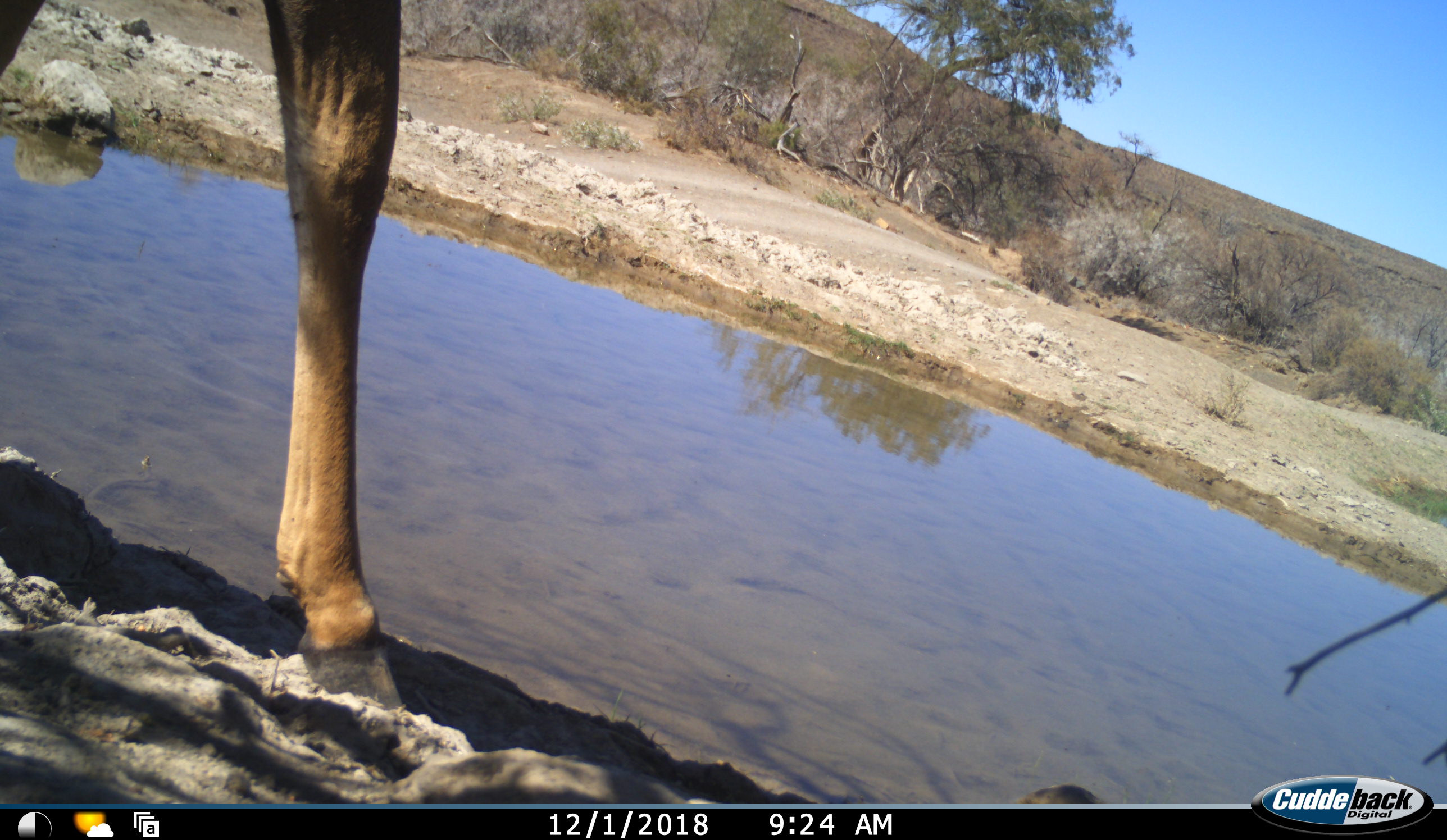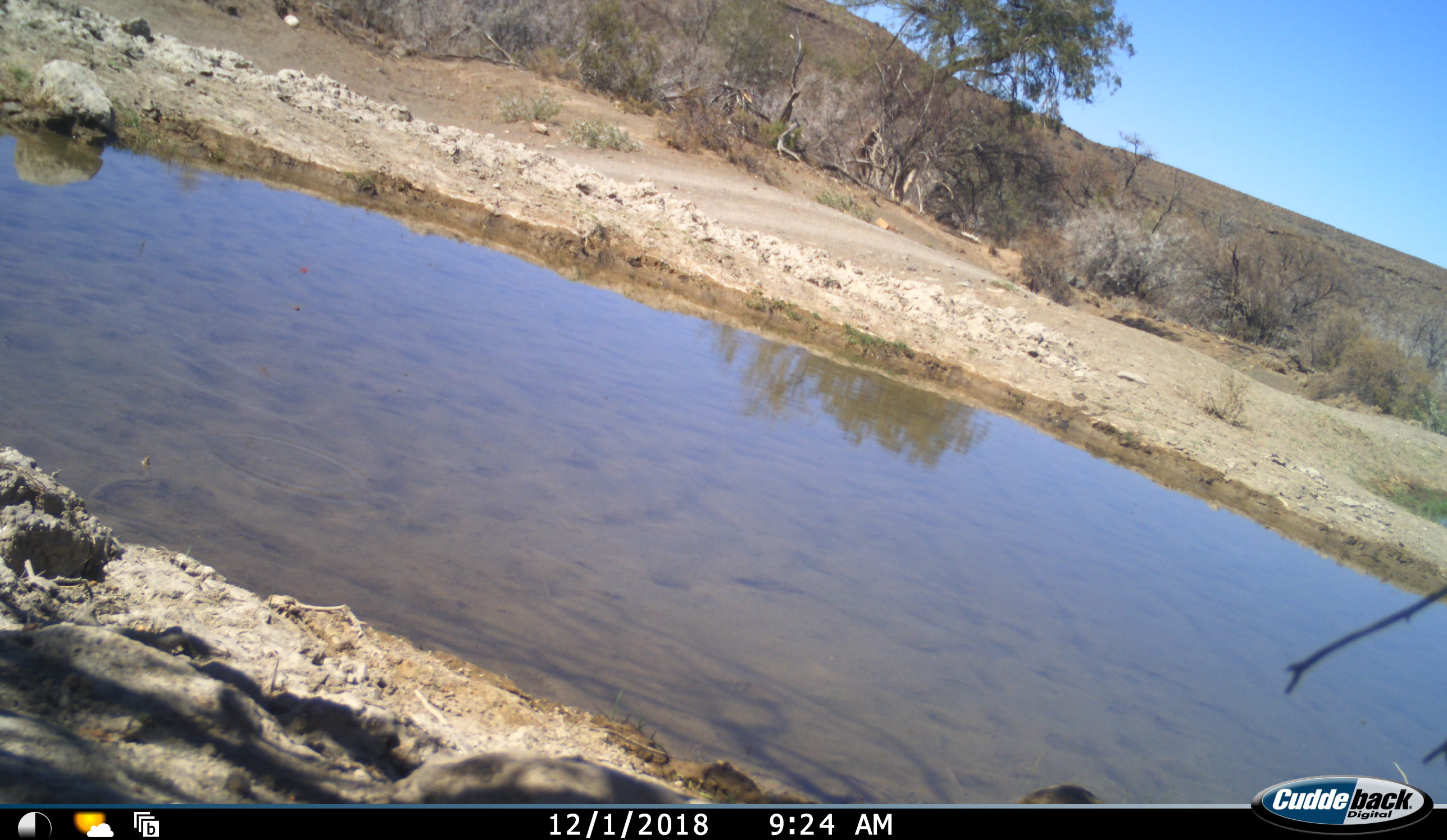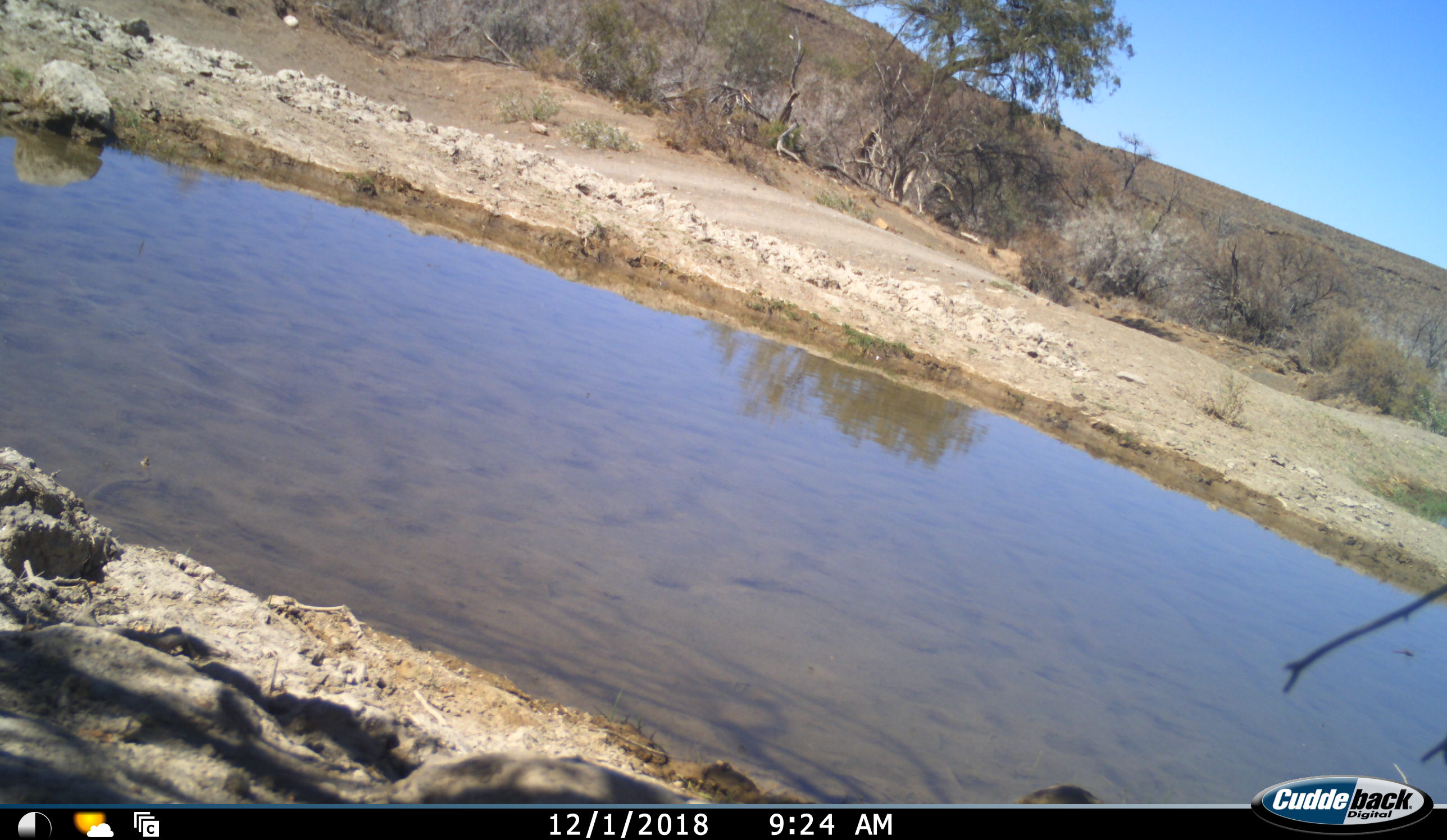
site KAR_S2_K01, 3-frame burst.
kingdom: Animalia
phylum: Chordata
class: Mammalia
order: Artiodactyla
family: Bovidae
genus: Tragelaphus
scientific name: Tragelaphus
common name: kudu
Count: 1.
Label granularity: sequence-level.